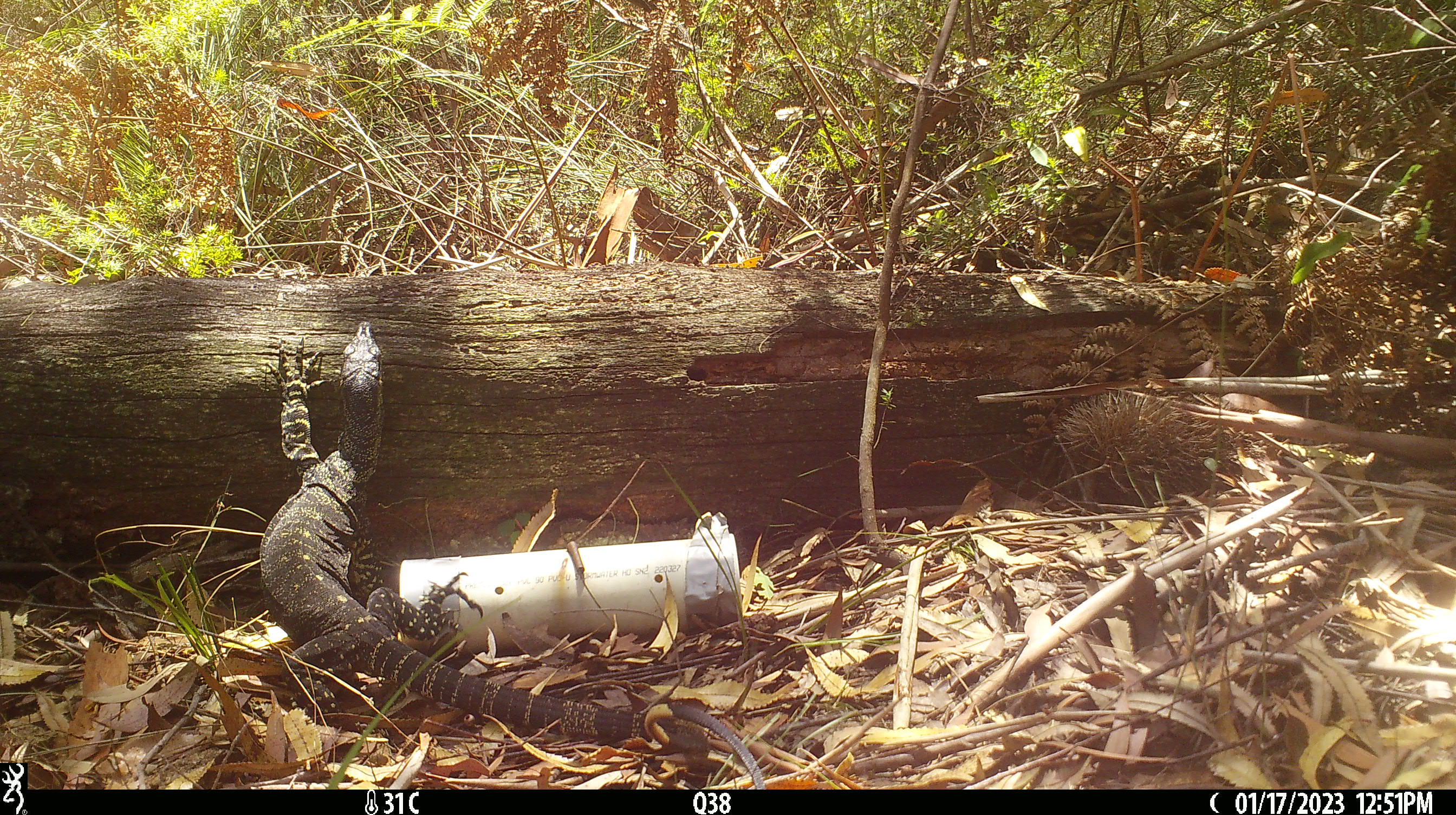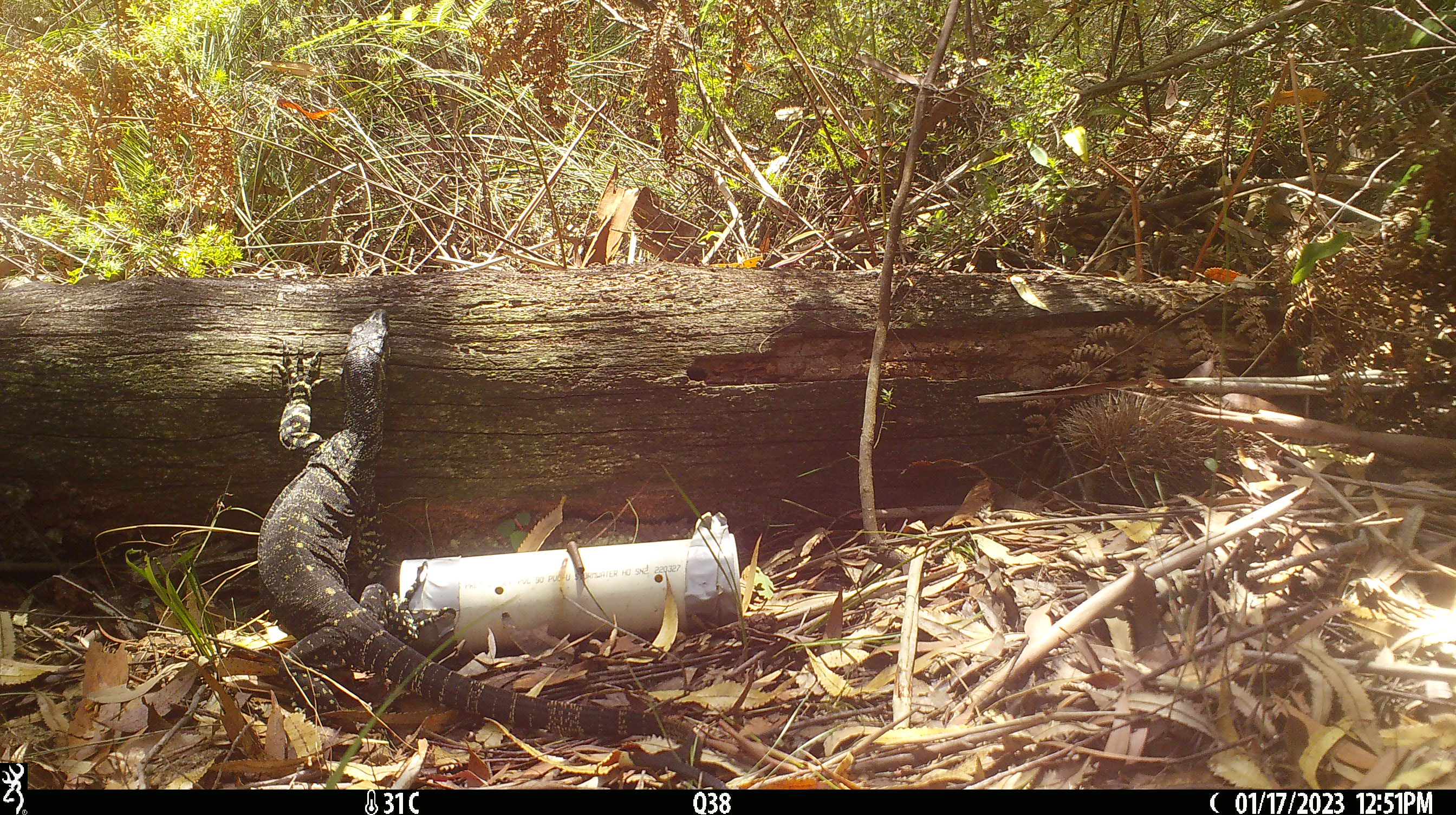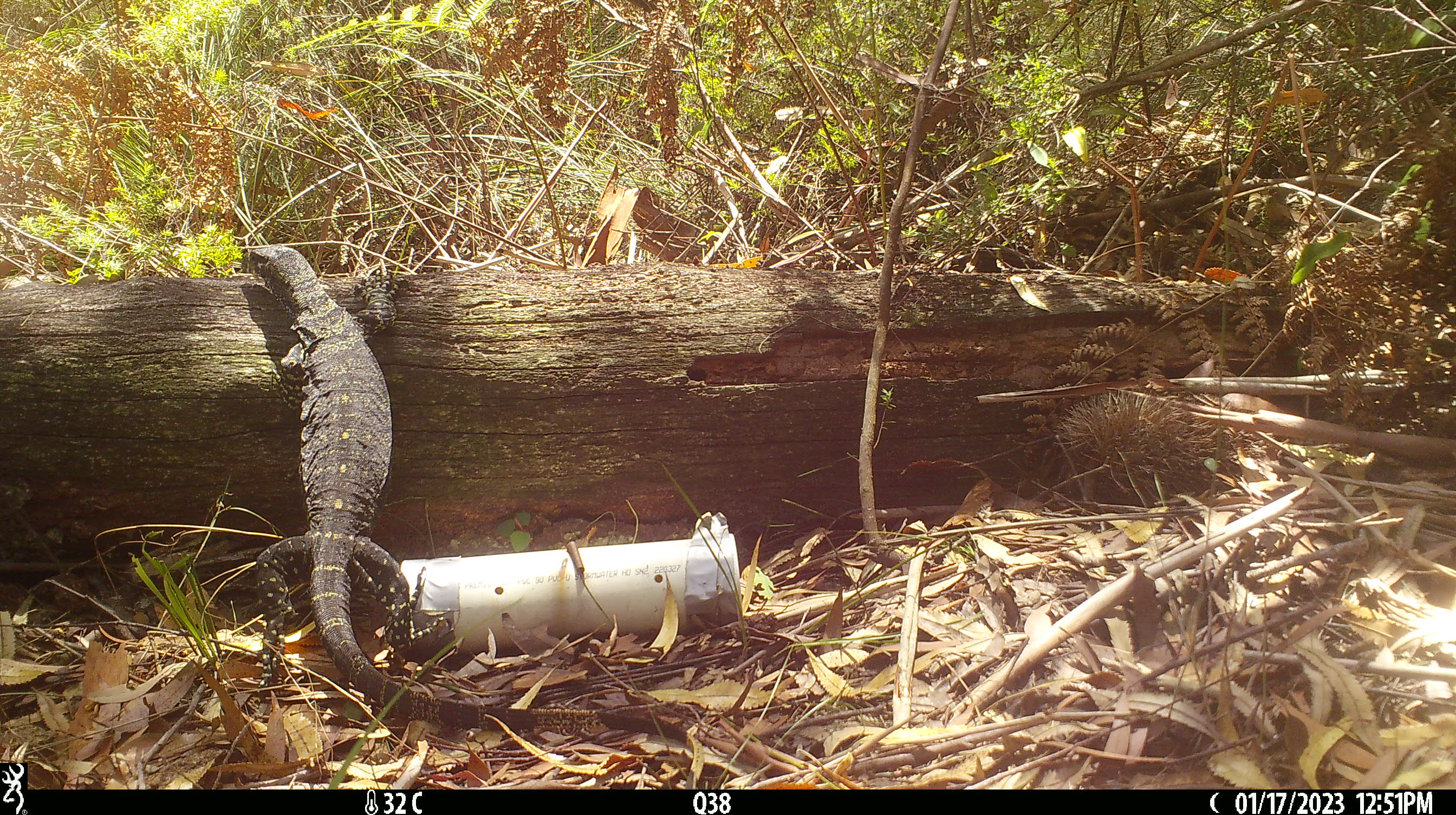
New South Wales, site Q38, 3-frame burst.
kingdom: Animalia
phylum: Chordata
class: Reptilia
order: Squamata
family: Varanidae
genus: Varanus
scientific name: Varanus varius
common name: lace monitor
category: goanna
Goanna (lace monitor) (Varanus varius).